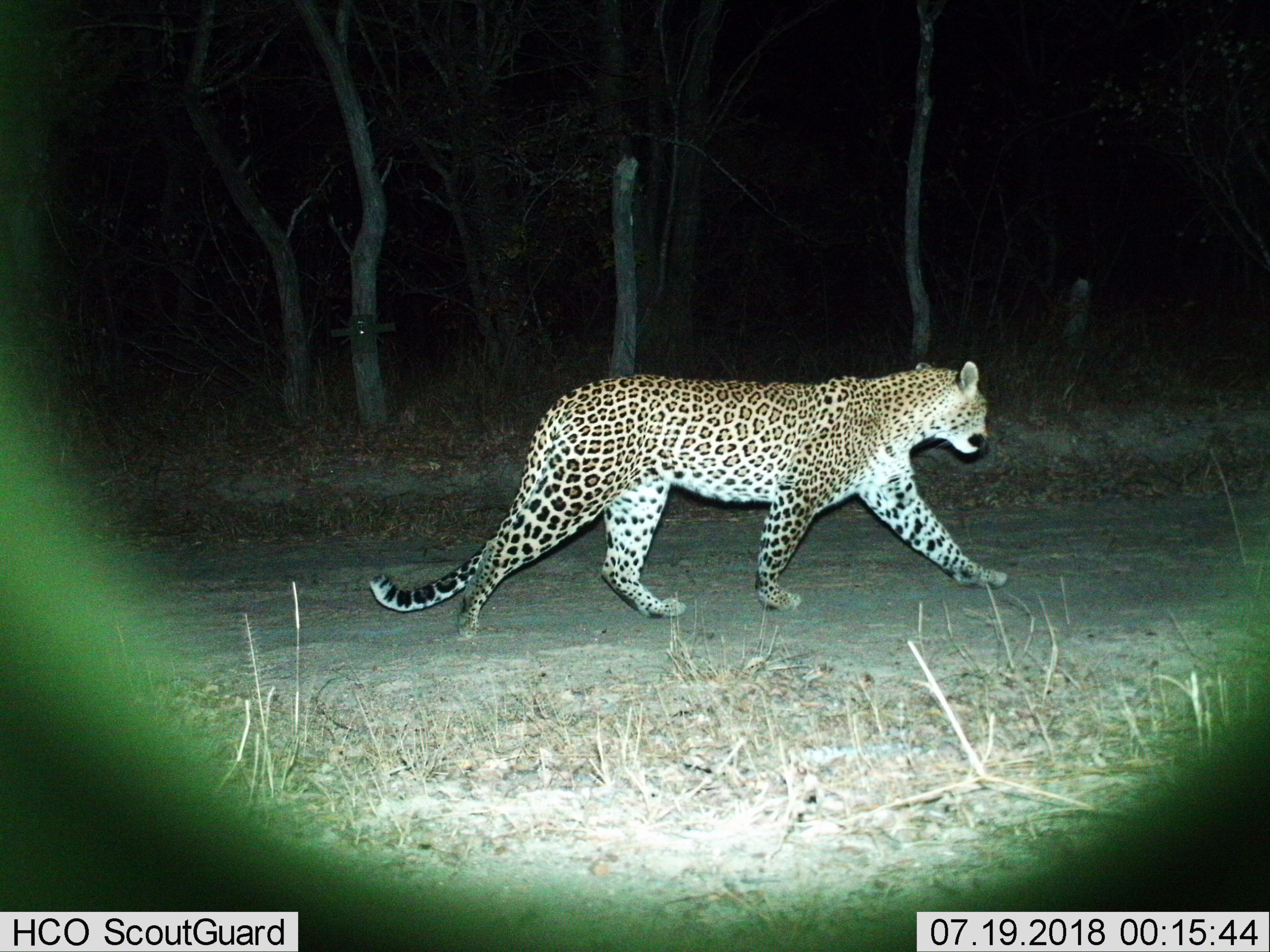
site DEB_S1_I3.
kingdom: Animalia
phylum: Chordata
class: Mammalia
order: Carnivora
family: Felidae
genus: Panthera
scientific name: Panthera pardus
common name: leopard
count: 1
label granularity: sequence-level